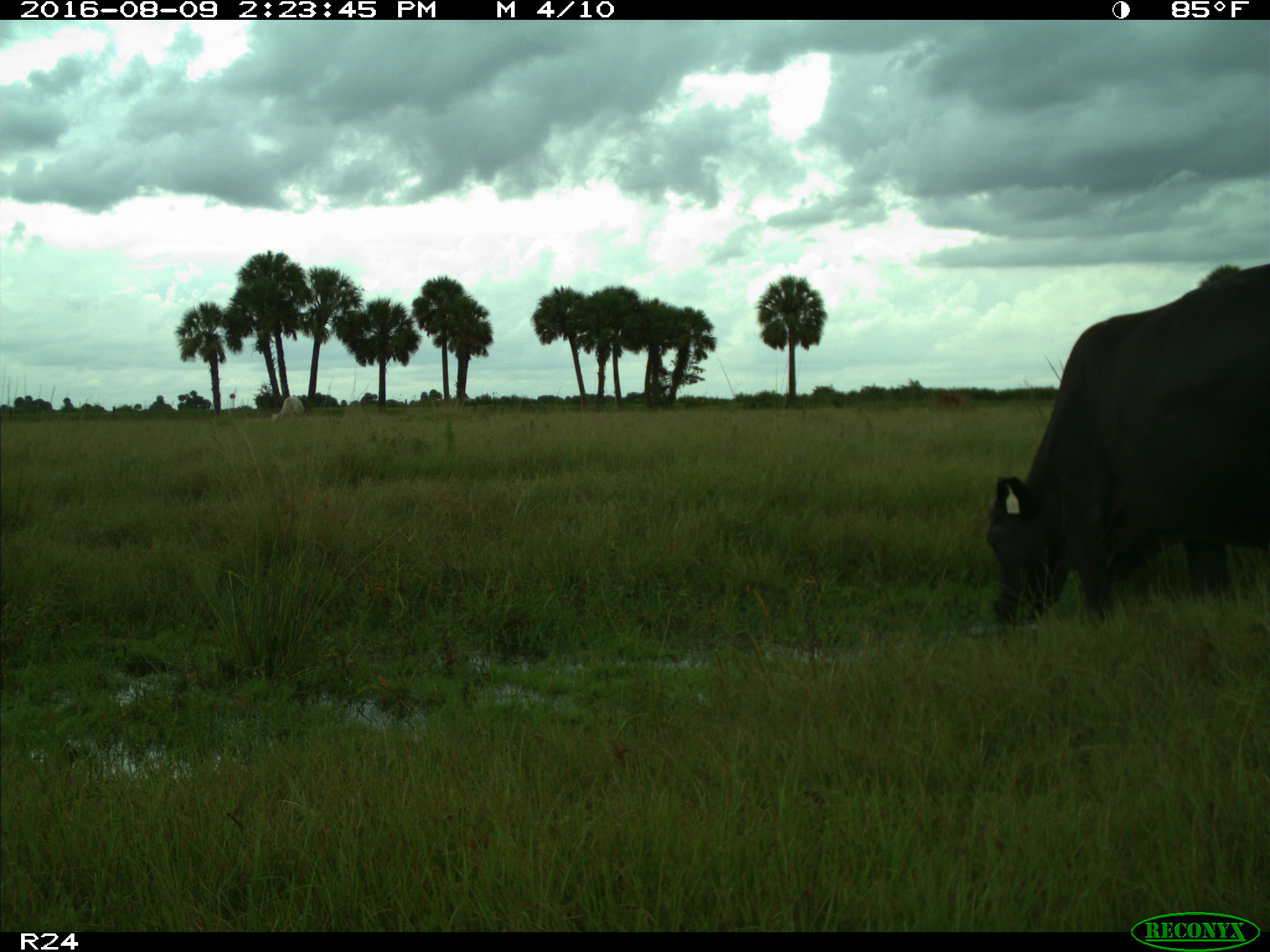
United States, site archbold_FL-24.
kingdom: Animalia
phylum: Chordata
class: Mammalia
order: Artiodactyla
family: Bovidae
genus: Bos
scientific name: Bos taurus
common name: domestic cow